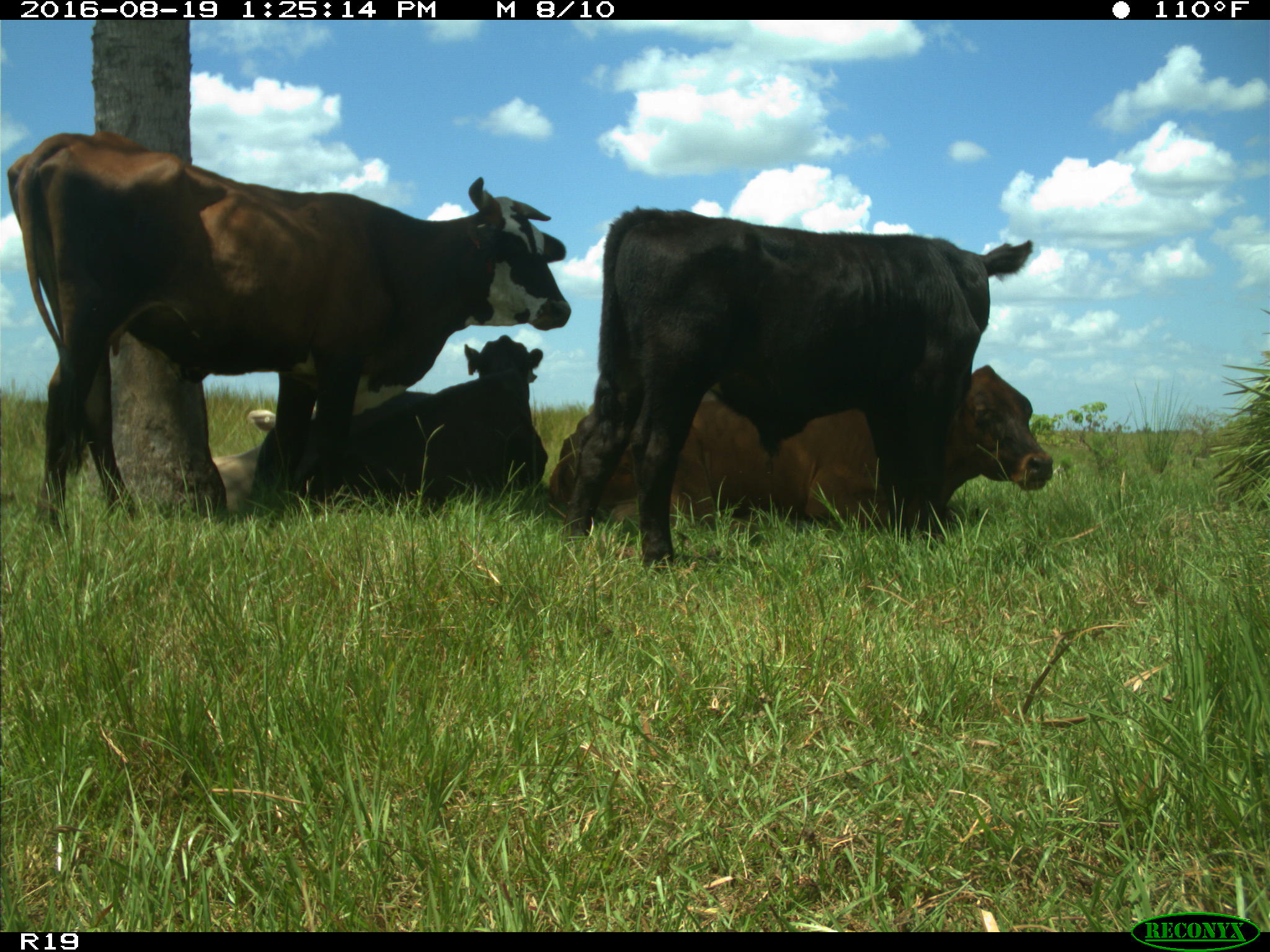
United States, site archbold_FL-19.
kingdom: Animalia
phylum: Chordata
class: Mammalia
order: Artiodactyla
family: Bovidae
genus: Bos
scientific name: Bos taurus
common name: domestic cow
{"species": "Bos taurus (domestic cow)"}